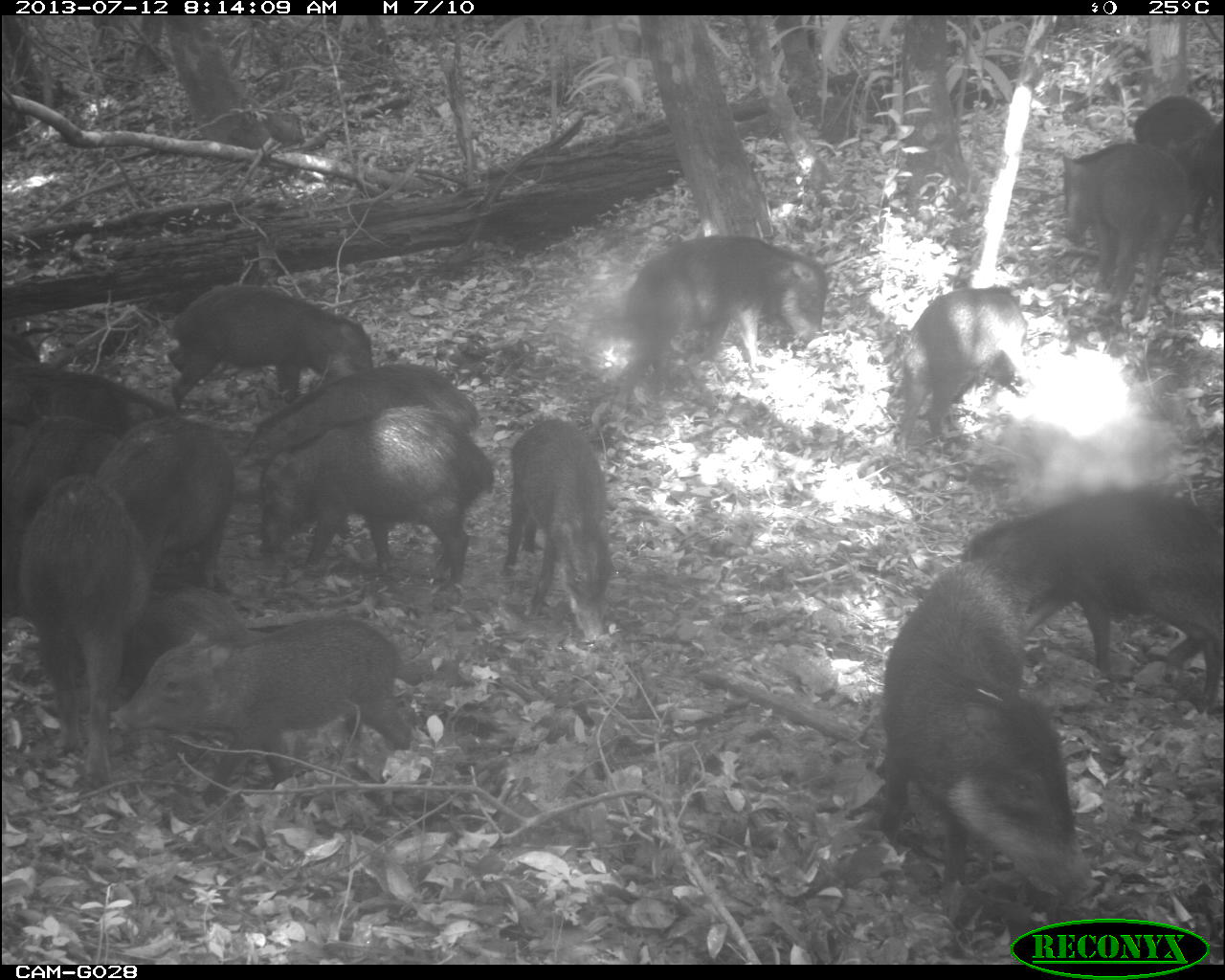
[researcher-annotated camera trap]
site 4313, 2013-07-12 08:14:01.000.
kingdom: Animalia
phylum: Chordata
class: Mammalia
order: Artiodactyla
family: Tayassuidae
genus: Tayassu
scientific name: Tayassu pecari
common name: white-lipped peccary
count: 20